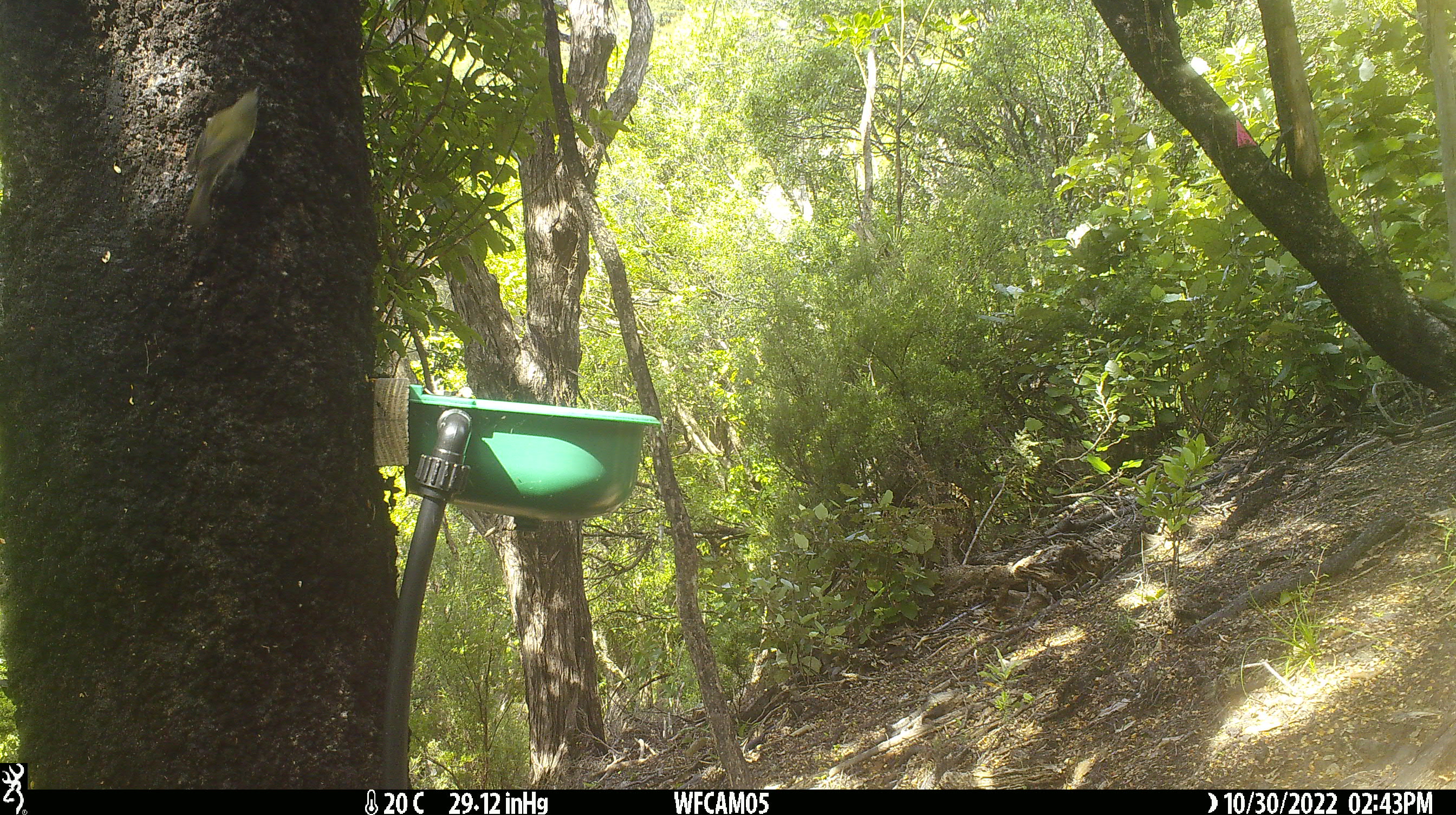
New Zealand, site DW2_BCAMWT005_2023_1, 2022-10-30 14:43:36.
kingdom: Animalia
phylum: Chordata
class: Aves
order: Passeriformes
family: Meliphagidae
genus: Anthornis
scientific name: Anthornis melanura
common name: new zealand bellbird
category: bellbird